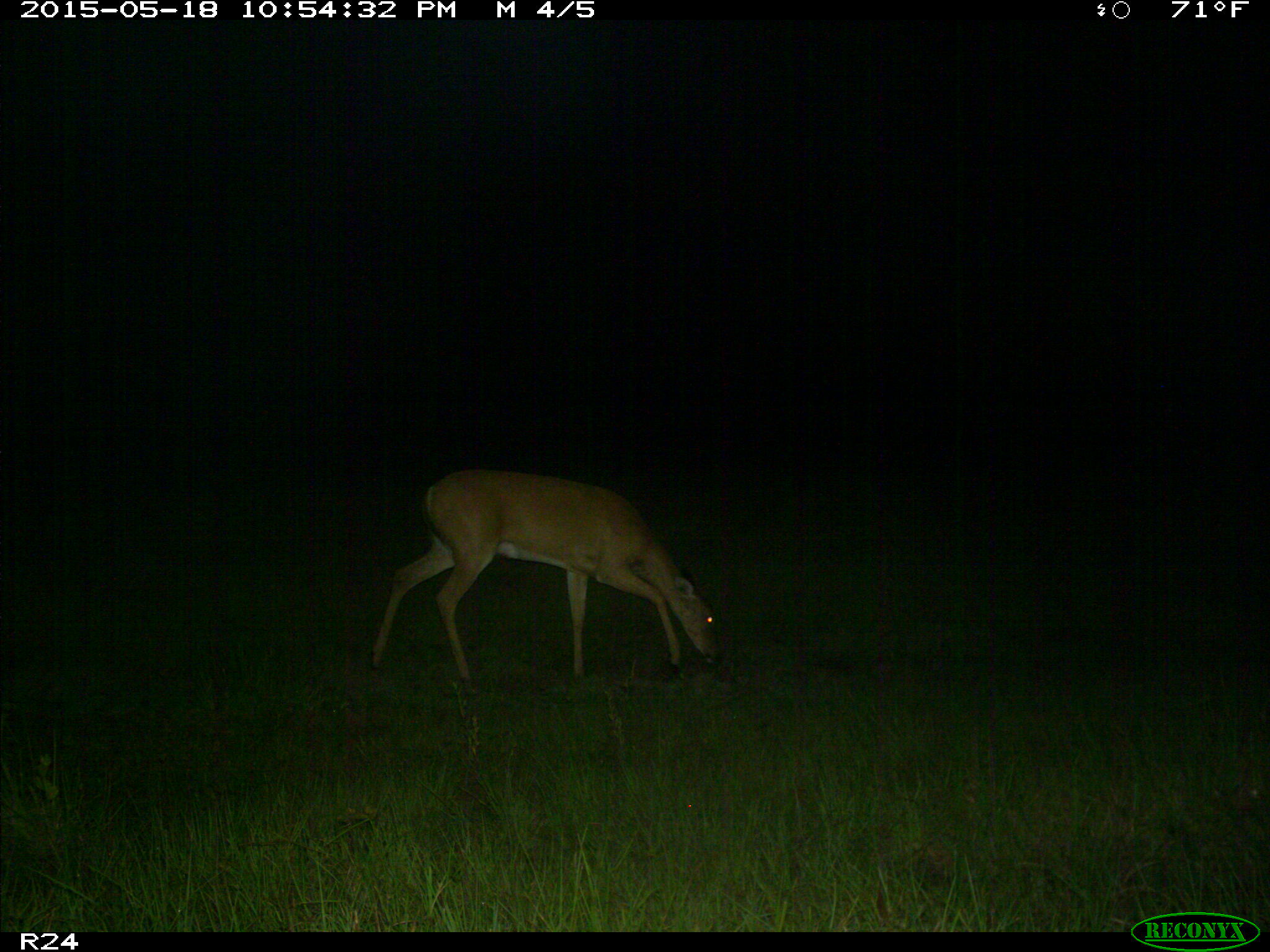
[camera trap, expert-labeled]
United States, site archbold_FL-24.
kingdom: Animalia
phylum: Chordata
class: Mammalia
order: Artiodactyla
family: Bovidae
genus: Bos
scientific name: Bos taurus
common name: domestic cow